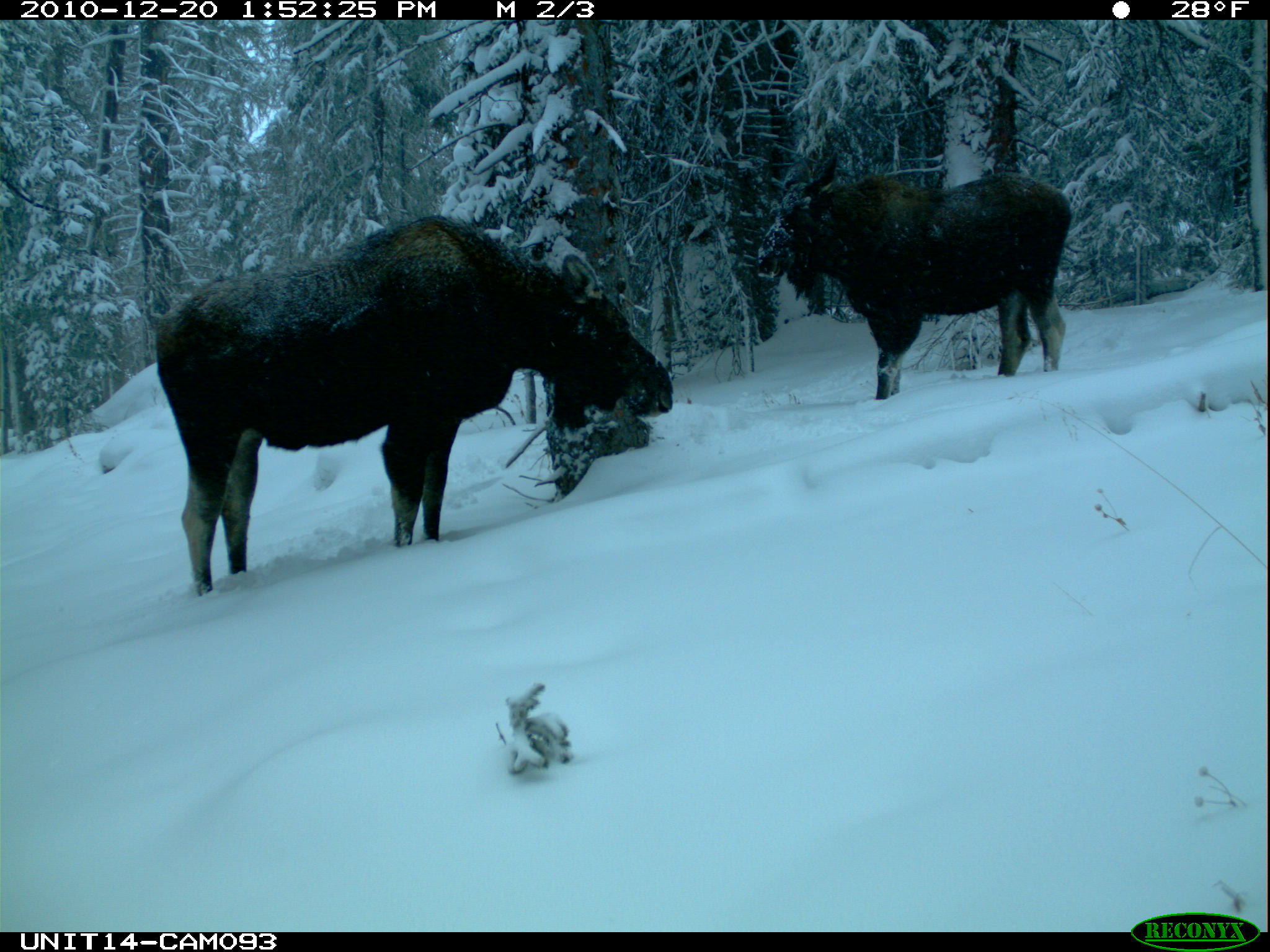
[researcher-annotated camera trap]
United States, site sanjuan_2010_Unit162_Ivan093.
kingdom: Animalia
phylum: Chordata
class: Mammalia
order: Artiodactyla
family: Cervidae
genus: Alces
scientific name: Alces alces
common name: moose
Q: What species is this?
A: Alces alces (moose).